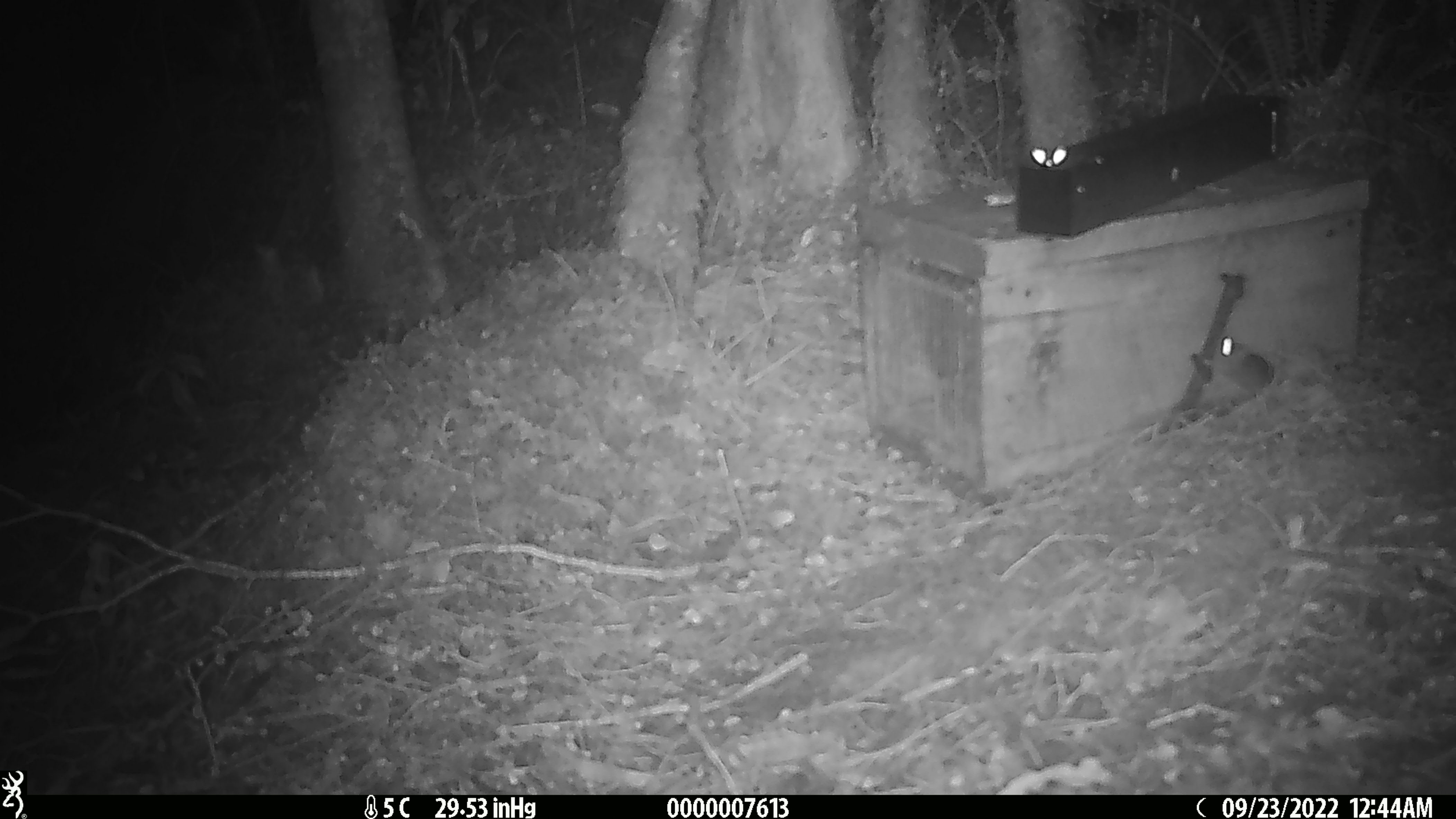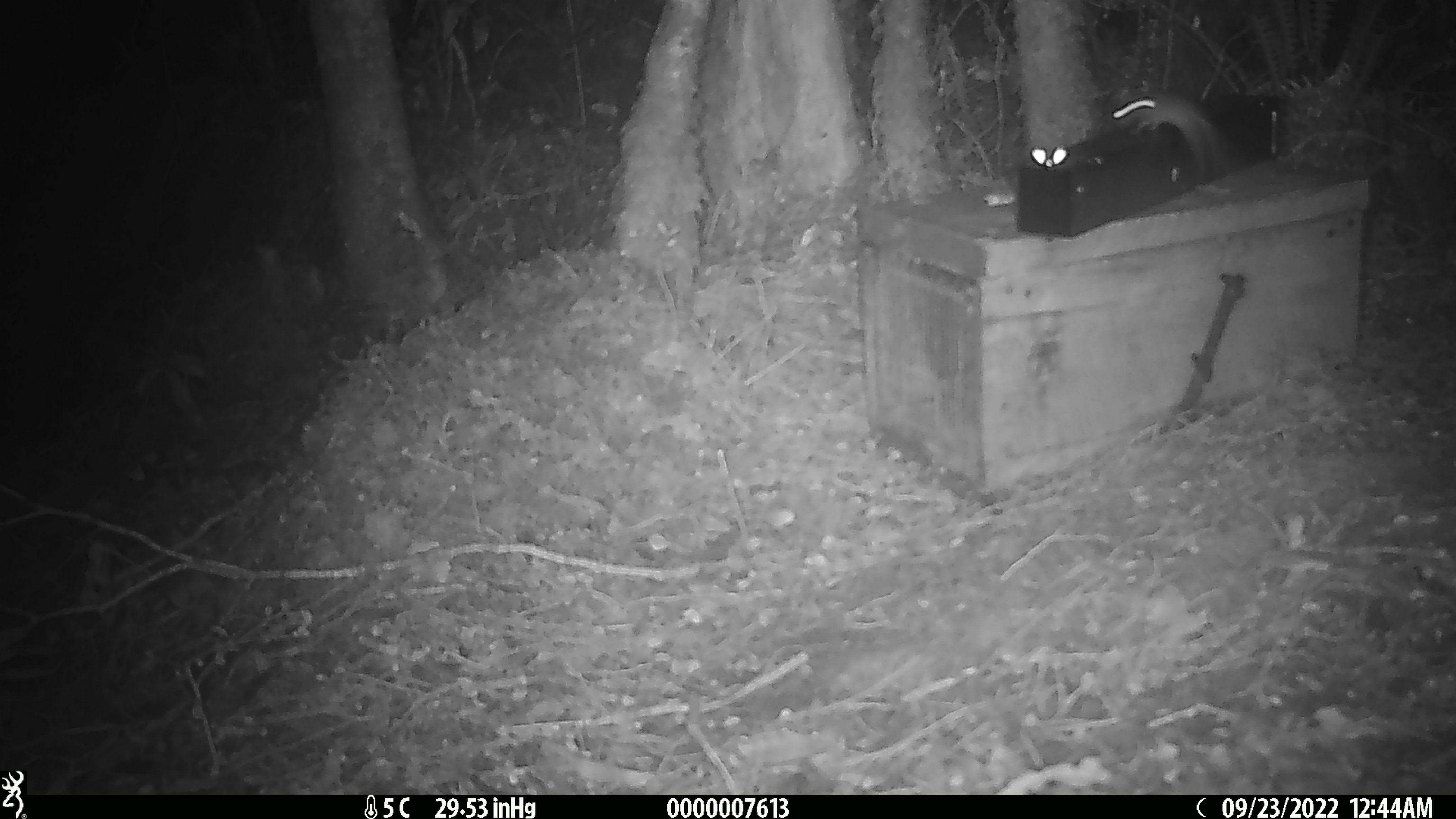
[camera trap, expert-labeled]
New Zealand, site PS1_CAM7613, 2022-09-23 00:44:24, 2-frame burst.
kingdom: Animalia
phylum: Chordata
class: Mammalia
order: Rodentia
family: Muridae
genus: Mus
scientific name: Mus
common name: mouse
Mouse (Mus).